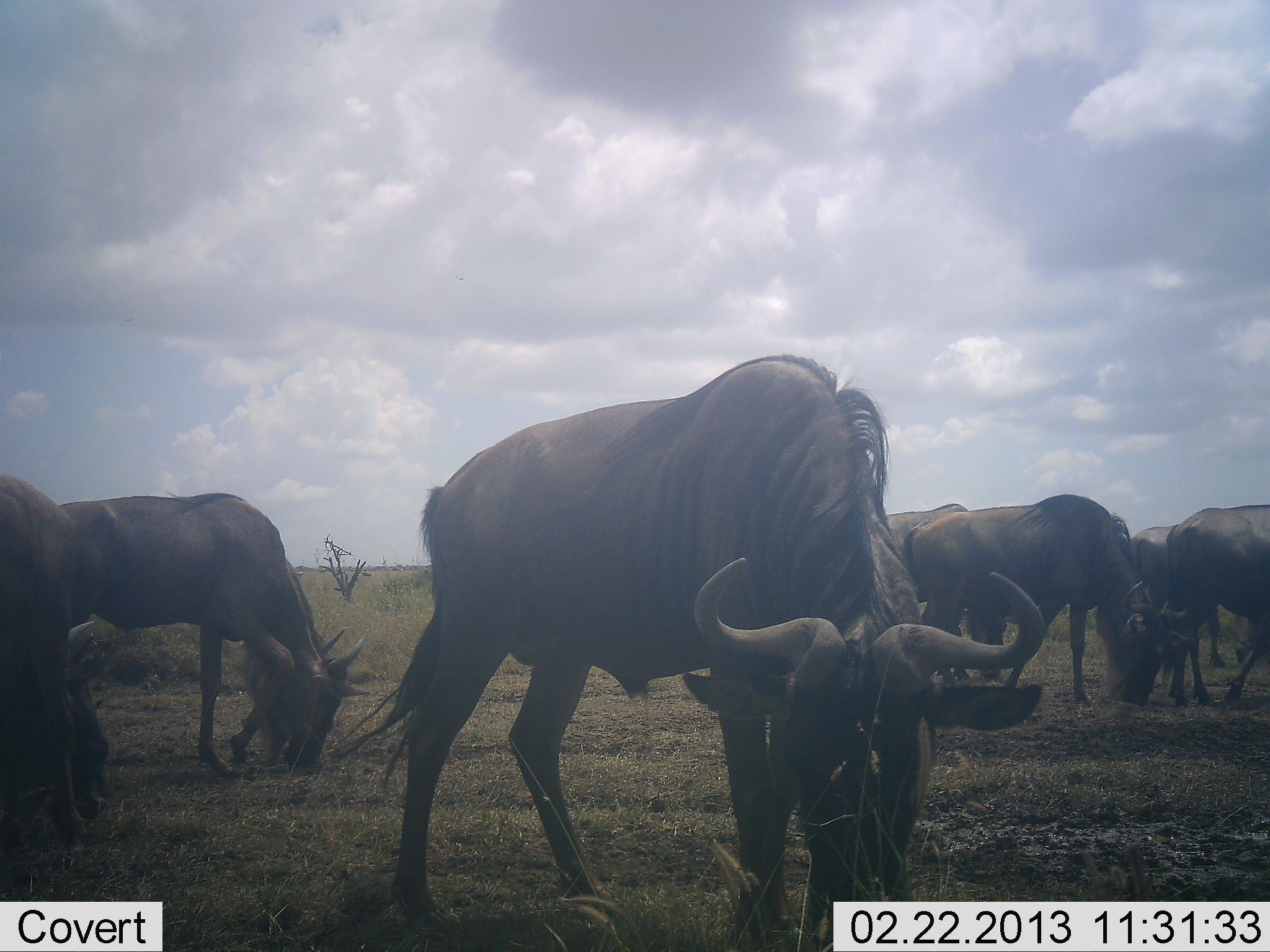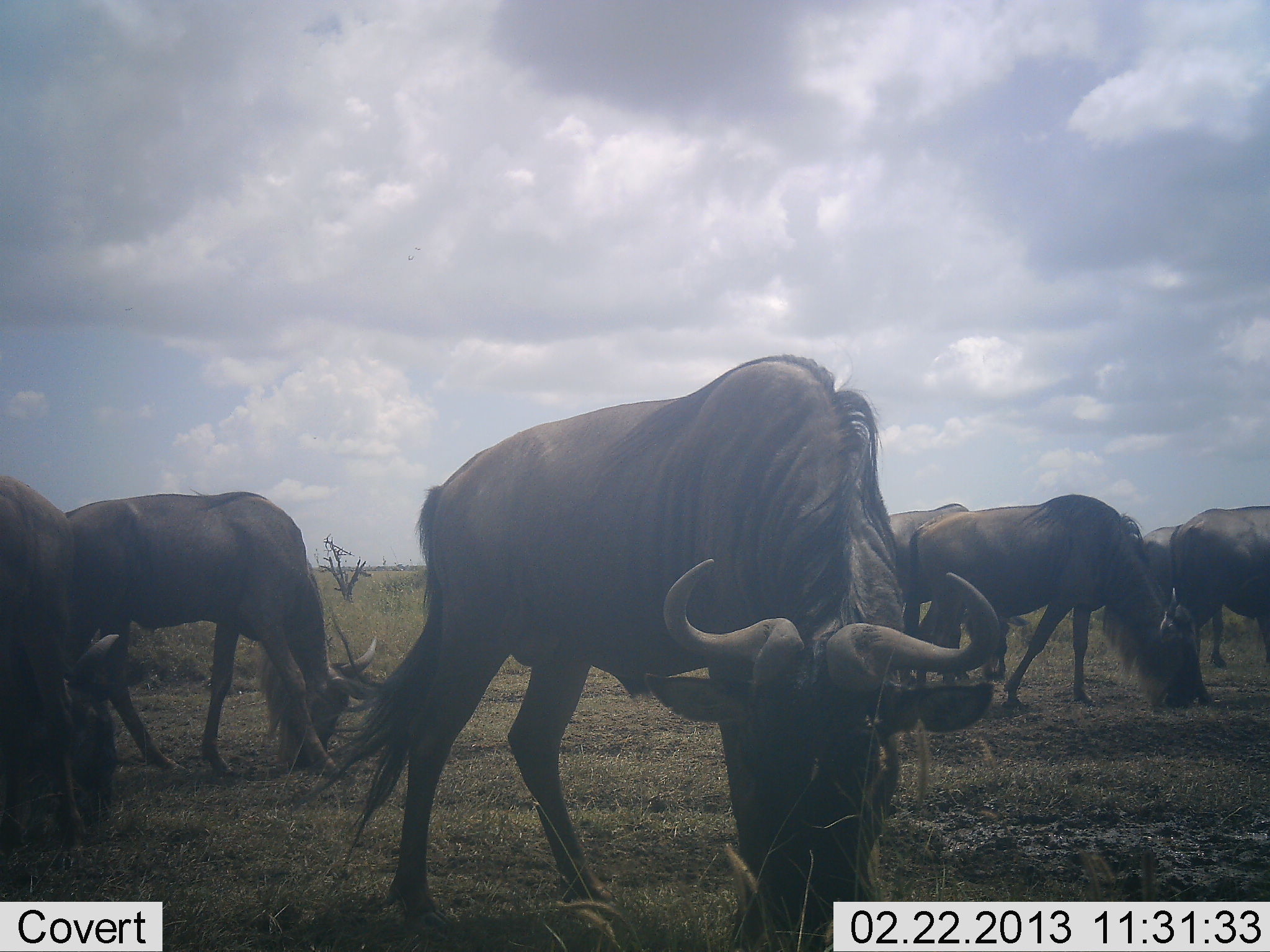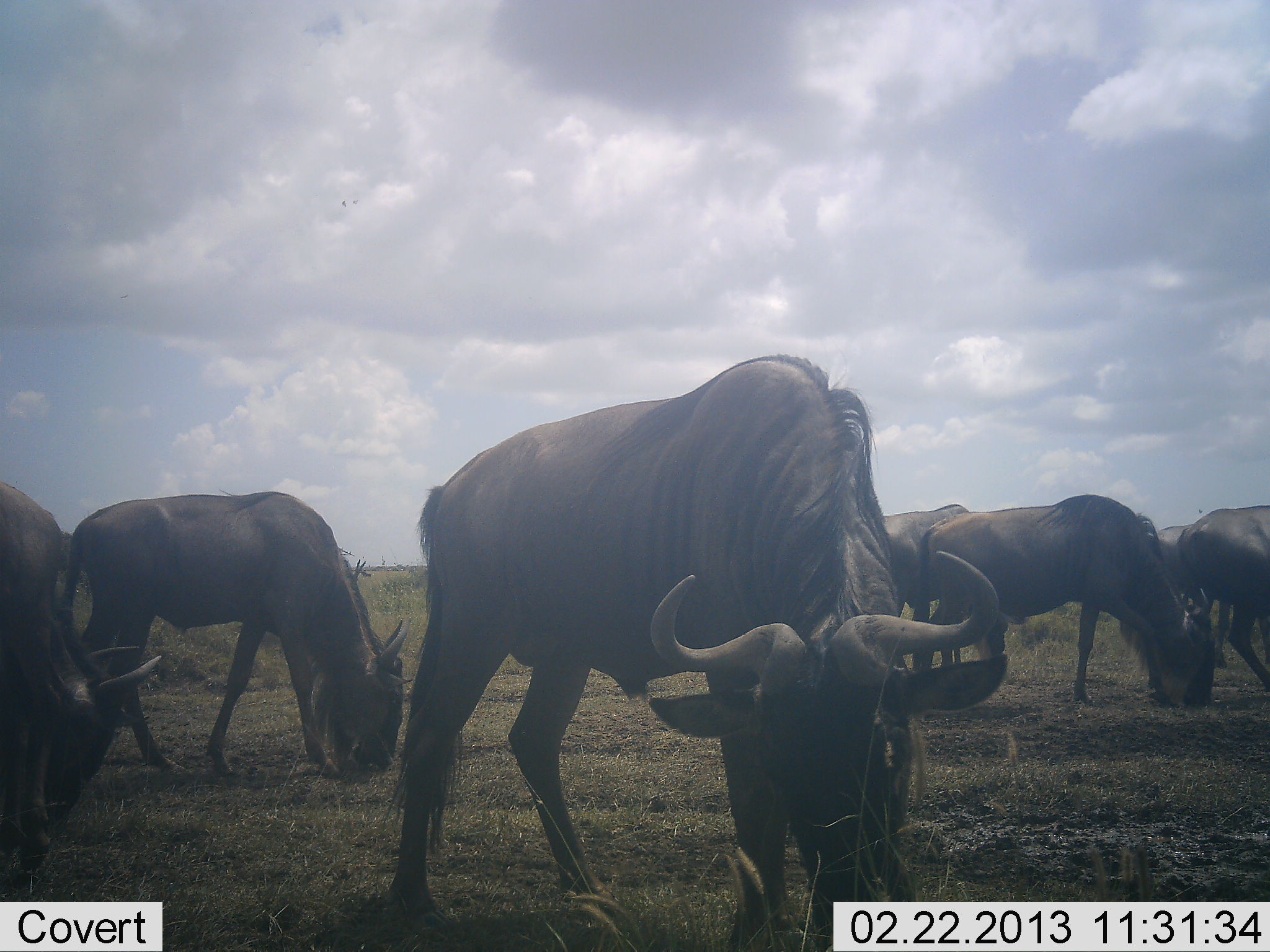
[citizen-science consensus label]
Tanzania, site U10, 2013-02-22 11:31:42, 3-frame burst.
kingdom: Animalia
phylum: Chordata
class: Mammalia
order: Artiodactyla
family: Bovidae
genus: Connochaetes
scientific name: Connochaetes taurinus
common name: blue wildebeest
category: wildebeest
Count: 7.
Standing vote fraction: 14%.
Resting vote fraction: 0%.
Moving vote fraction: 14%.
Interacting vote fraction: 0%.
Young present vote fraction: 0%.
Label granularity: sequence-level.